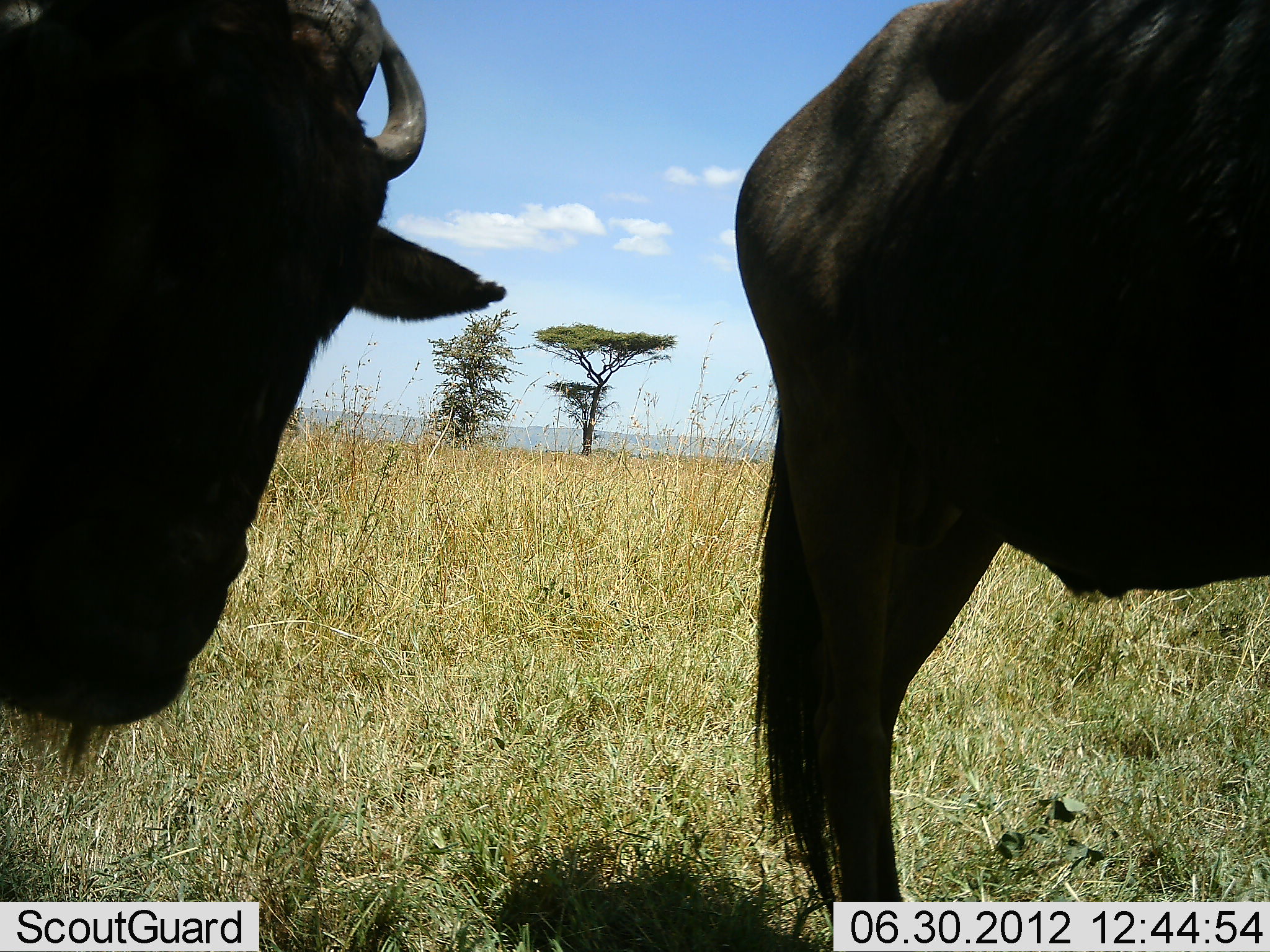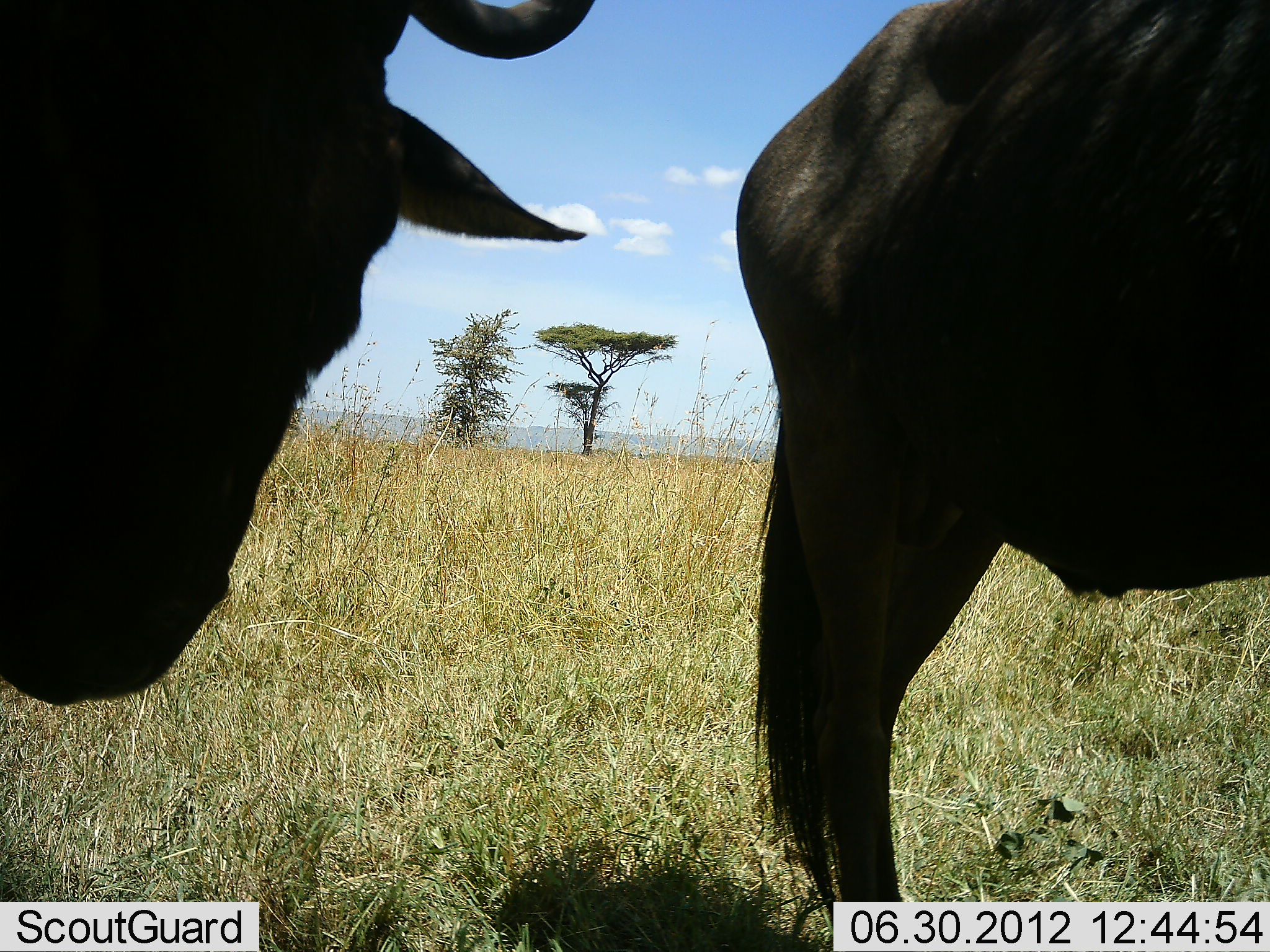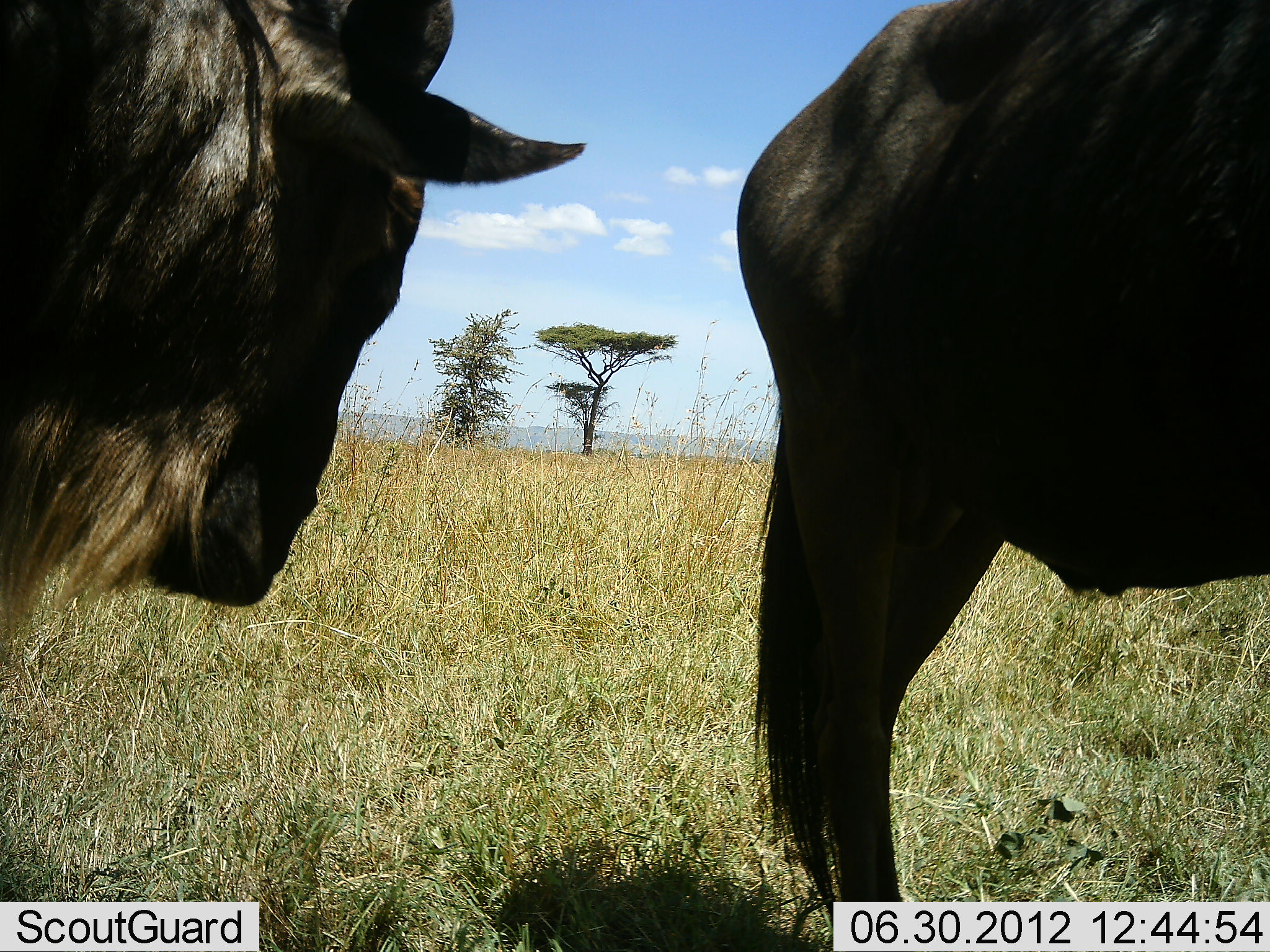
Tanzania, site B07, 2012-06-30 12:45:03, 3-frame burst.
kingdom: Animalia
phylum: Chordata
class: Mammalia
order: Artiodactyla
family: Bovidae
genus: Connochaetes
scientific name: Connochaetes taurinus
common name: blue wildebeest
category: wildebeest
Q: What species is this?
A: Wildebeest (blue wildebeest) (Connochaetes taurinus).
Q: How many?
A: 2.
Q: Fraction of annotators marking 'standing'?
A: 100%.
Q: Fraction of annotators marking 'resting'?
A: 0%.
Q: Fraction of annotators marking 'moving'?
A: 0%.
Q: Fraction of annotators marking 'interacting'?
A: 0%.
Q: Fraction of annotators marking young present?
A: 0%.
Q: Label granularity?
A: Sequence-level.